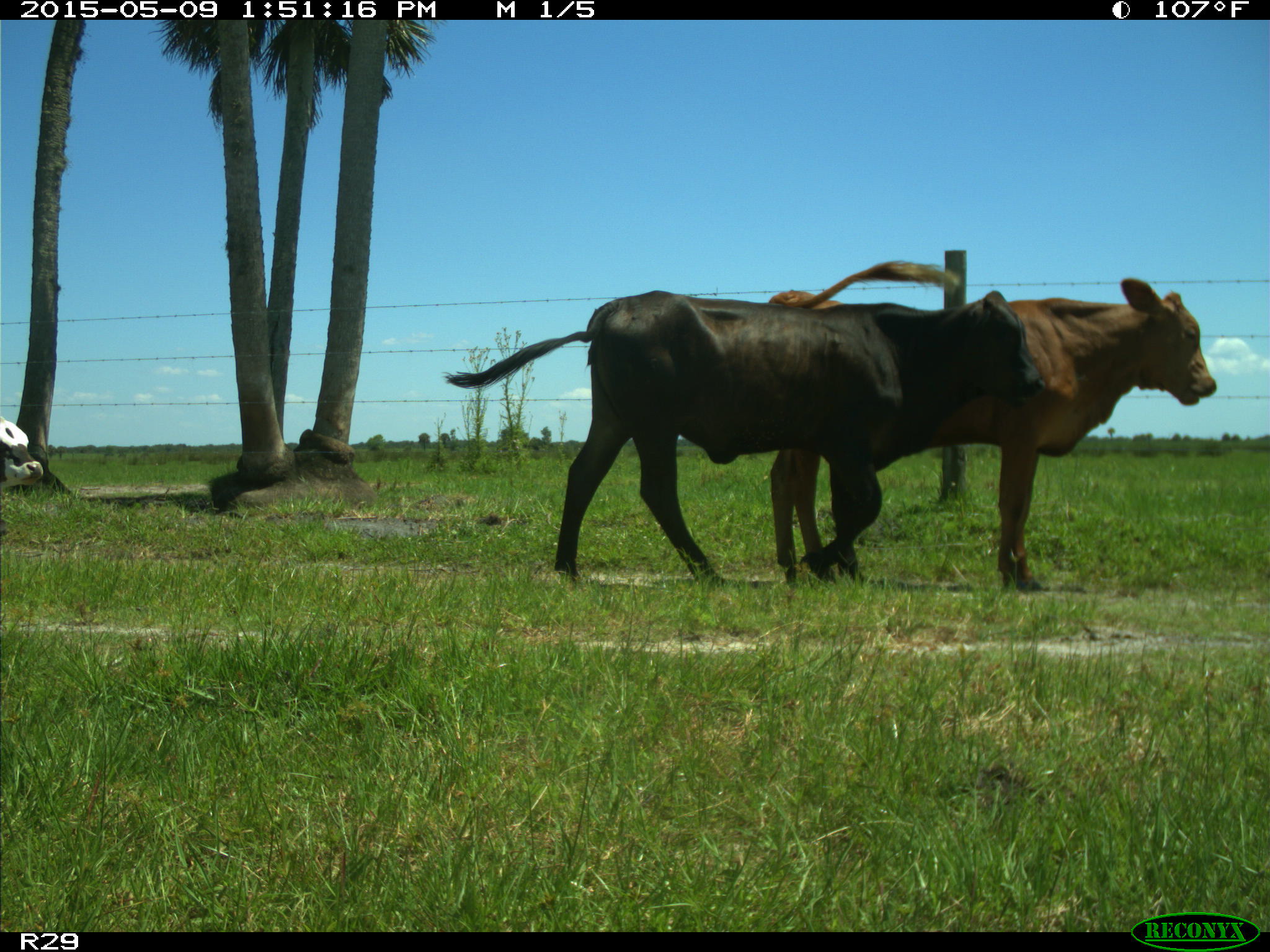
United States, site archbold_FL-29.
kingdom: Animalia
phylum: Chordata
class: Mammalia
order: Artiodactyla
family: Bovidae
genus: Bos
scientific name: Bos taurus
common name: domestic cow